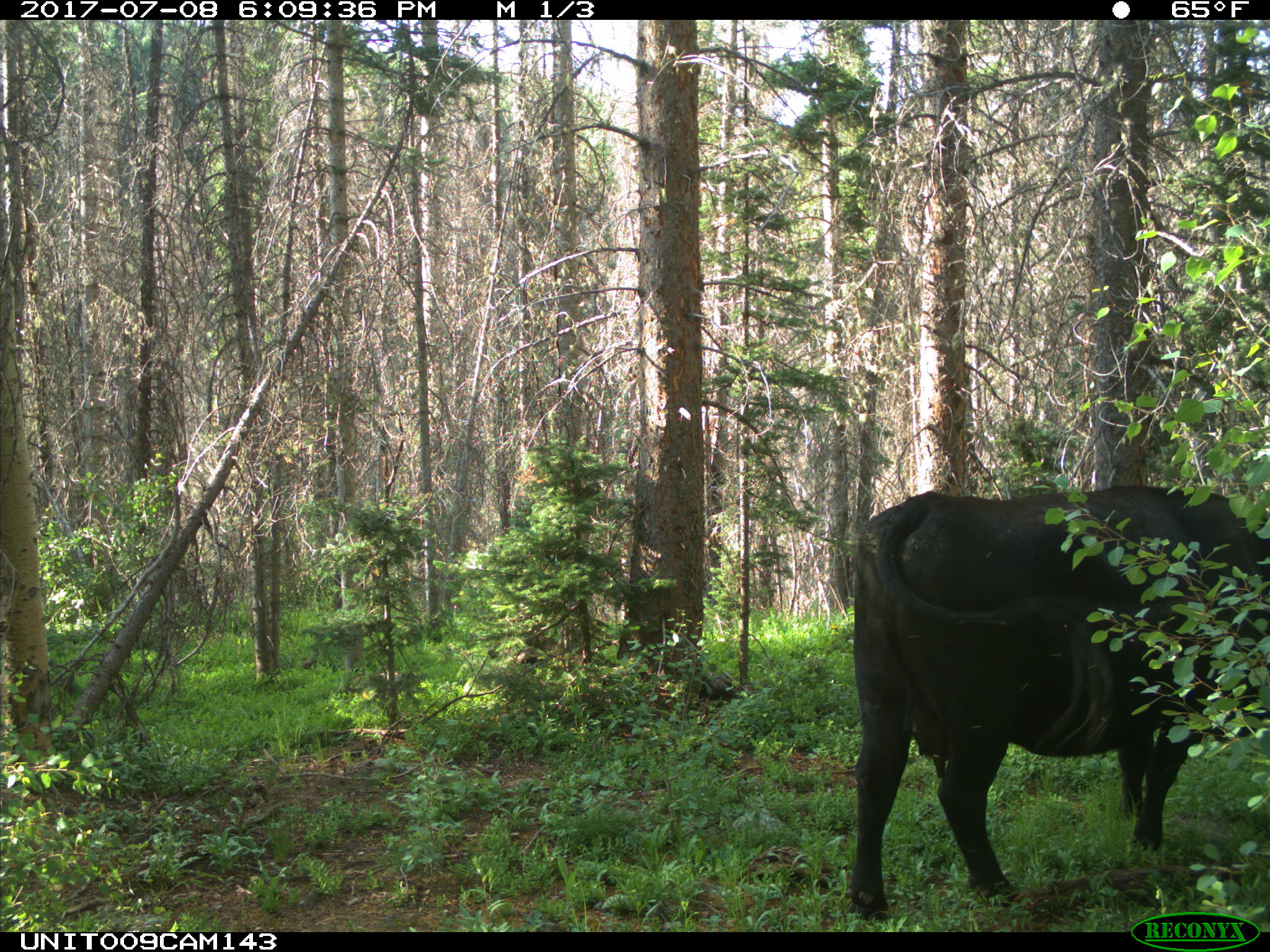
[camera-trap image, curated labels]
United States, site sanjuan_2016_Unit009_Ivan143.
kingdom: Animalia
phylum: Chordata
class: Mammalia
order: Artiodactyla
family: Bovidae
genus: Bos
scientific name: Bos taurus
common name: domestic cow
Bos taurus (domestic cow).